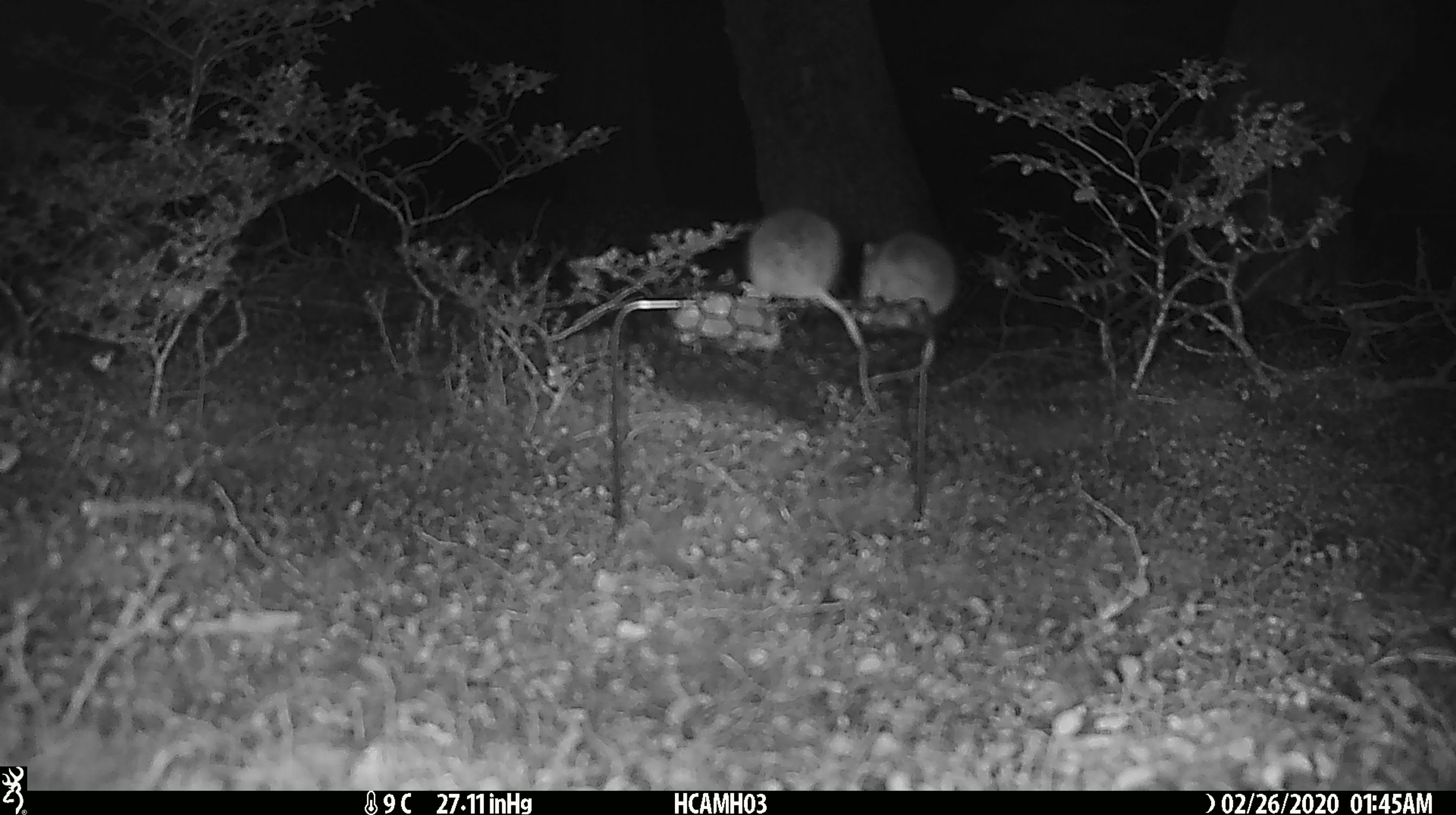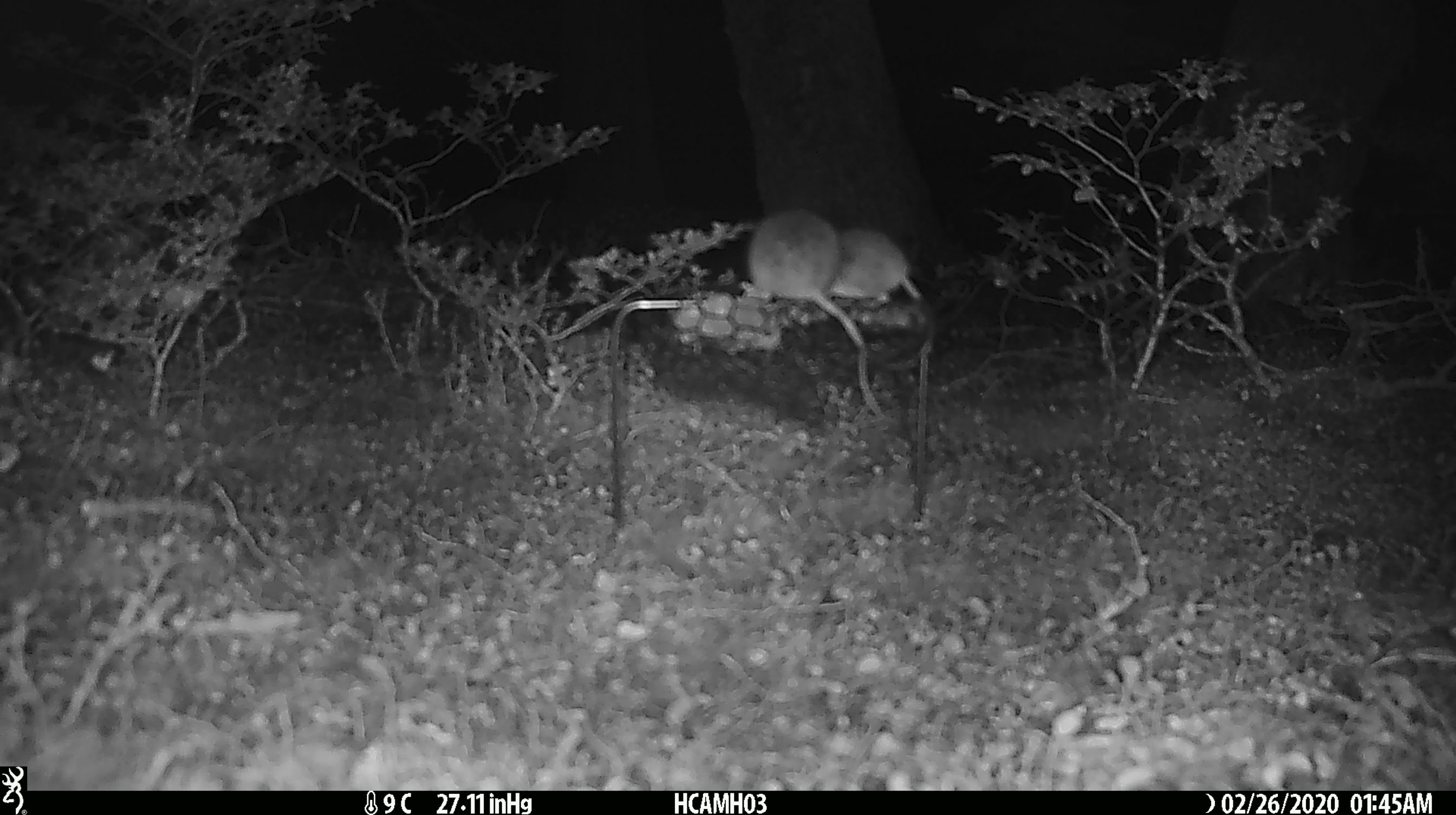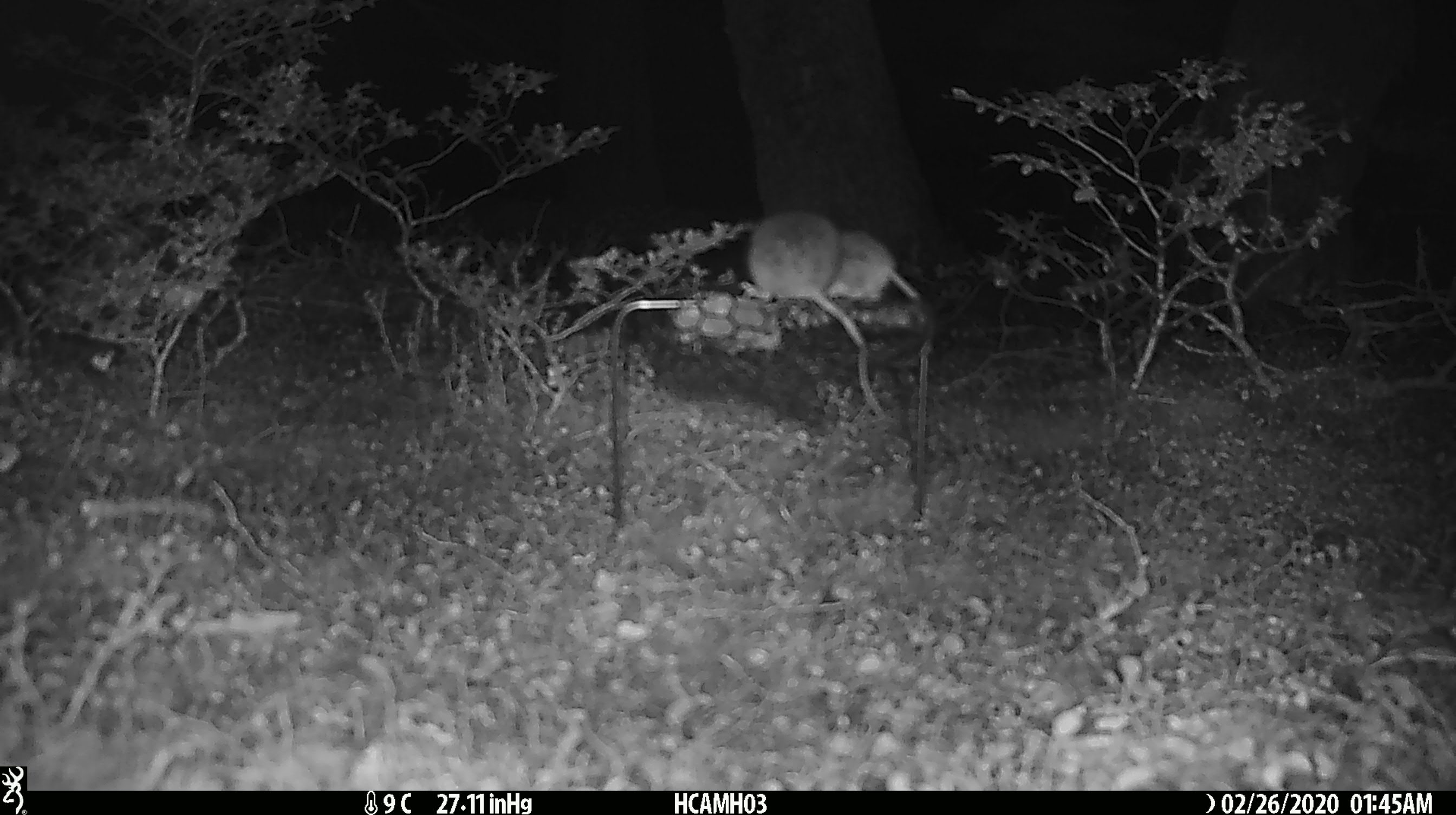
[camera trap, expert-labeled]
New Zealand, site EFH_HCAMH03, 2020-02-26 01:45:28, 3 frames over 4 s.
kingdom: Animalia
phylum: Chordata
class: Mammalia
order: Rodentia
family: Muridae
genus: Mus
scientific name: Mus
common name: mouse